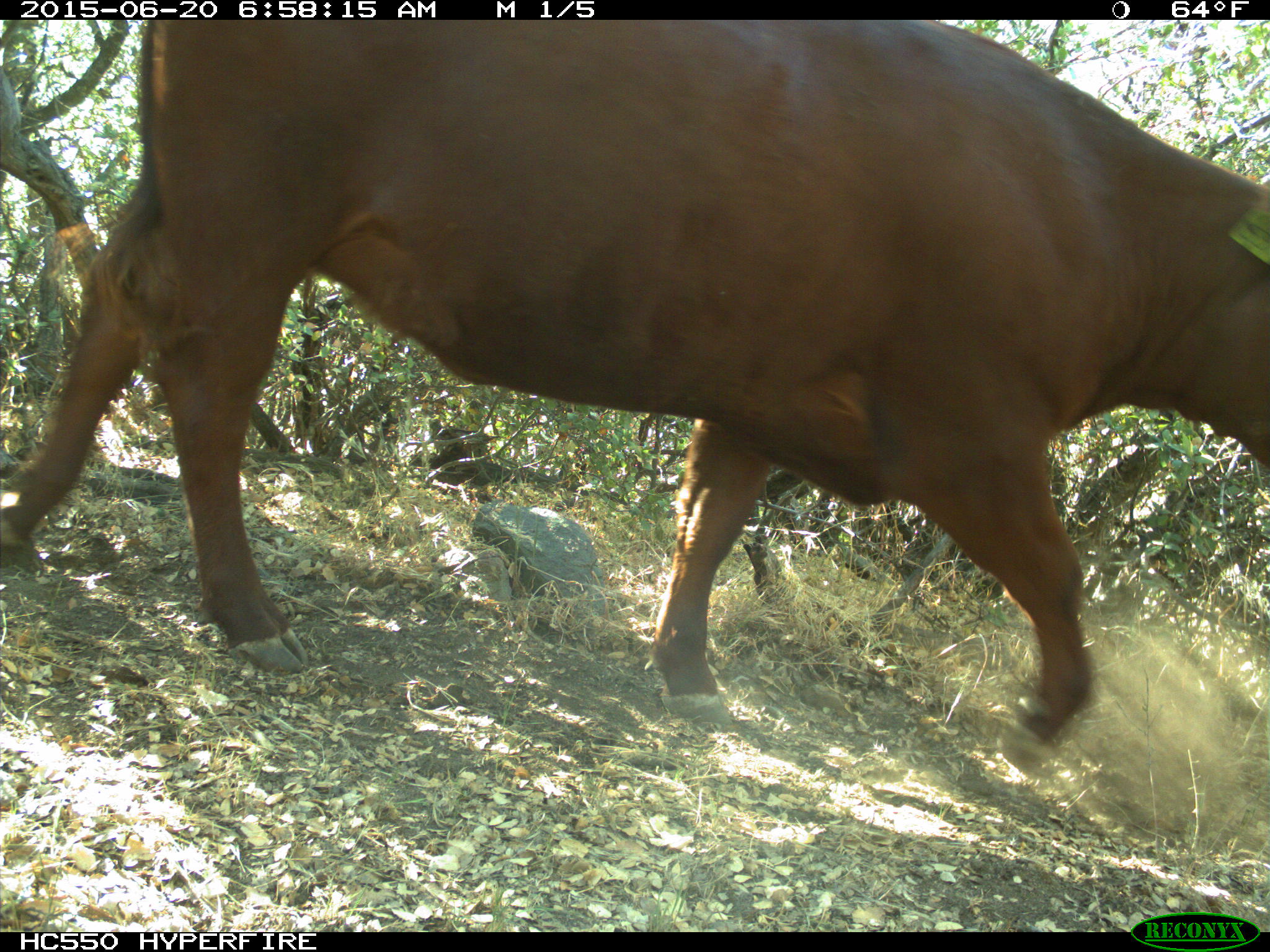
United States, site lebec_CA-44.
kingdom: Animalia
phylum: Chordata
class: Mammalia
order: Artiodactyla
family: Bovidae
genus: Bos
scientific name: Bos taurus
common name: domestic cow